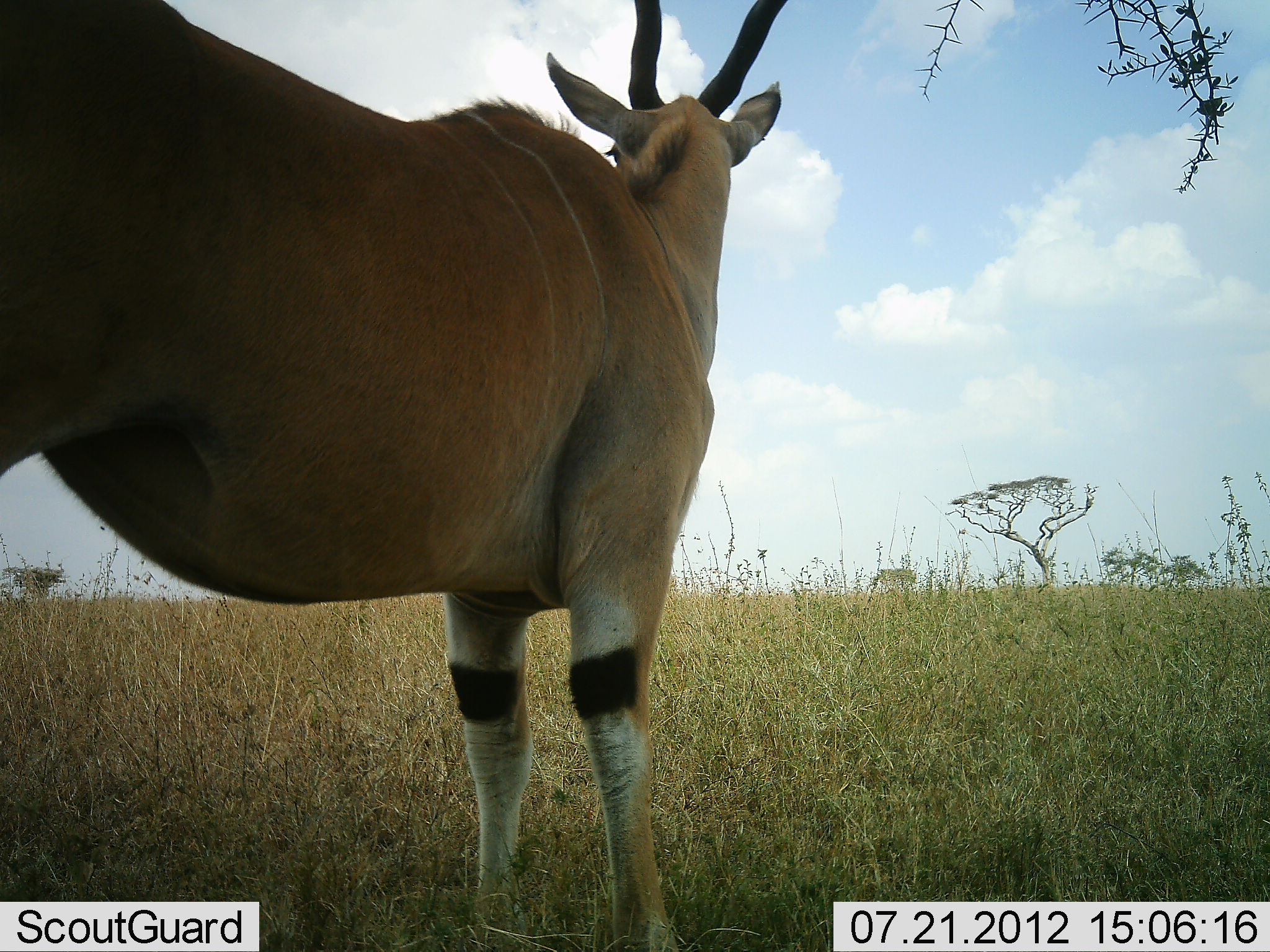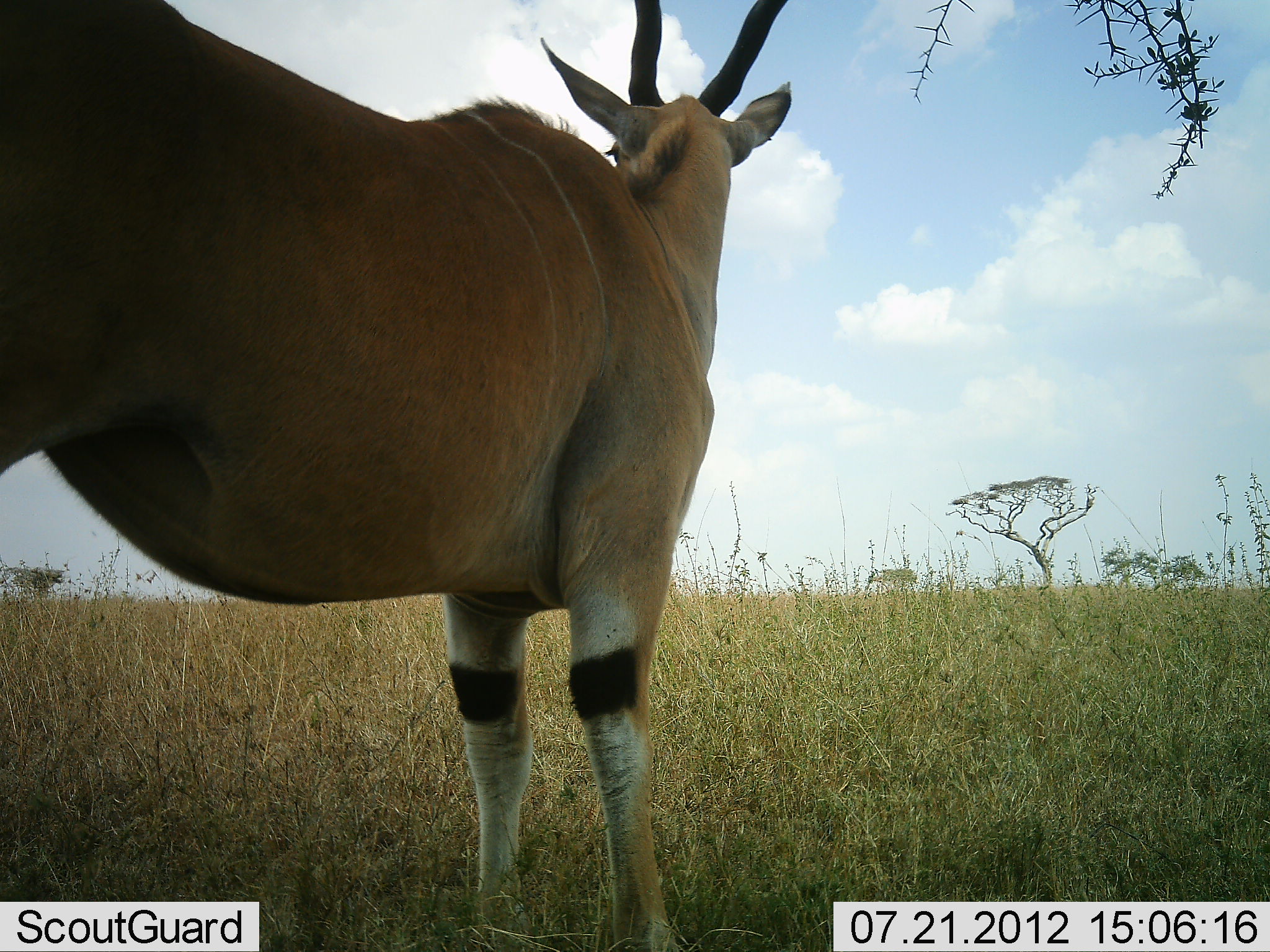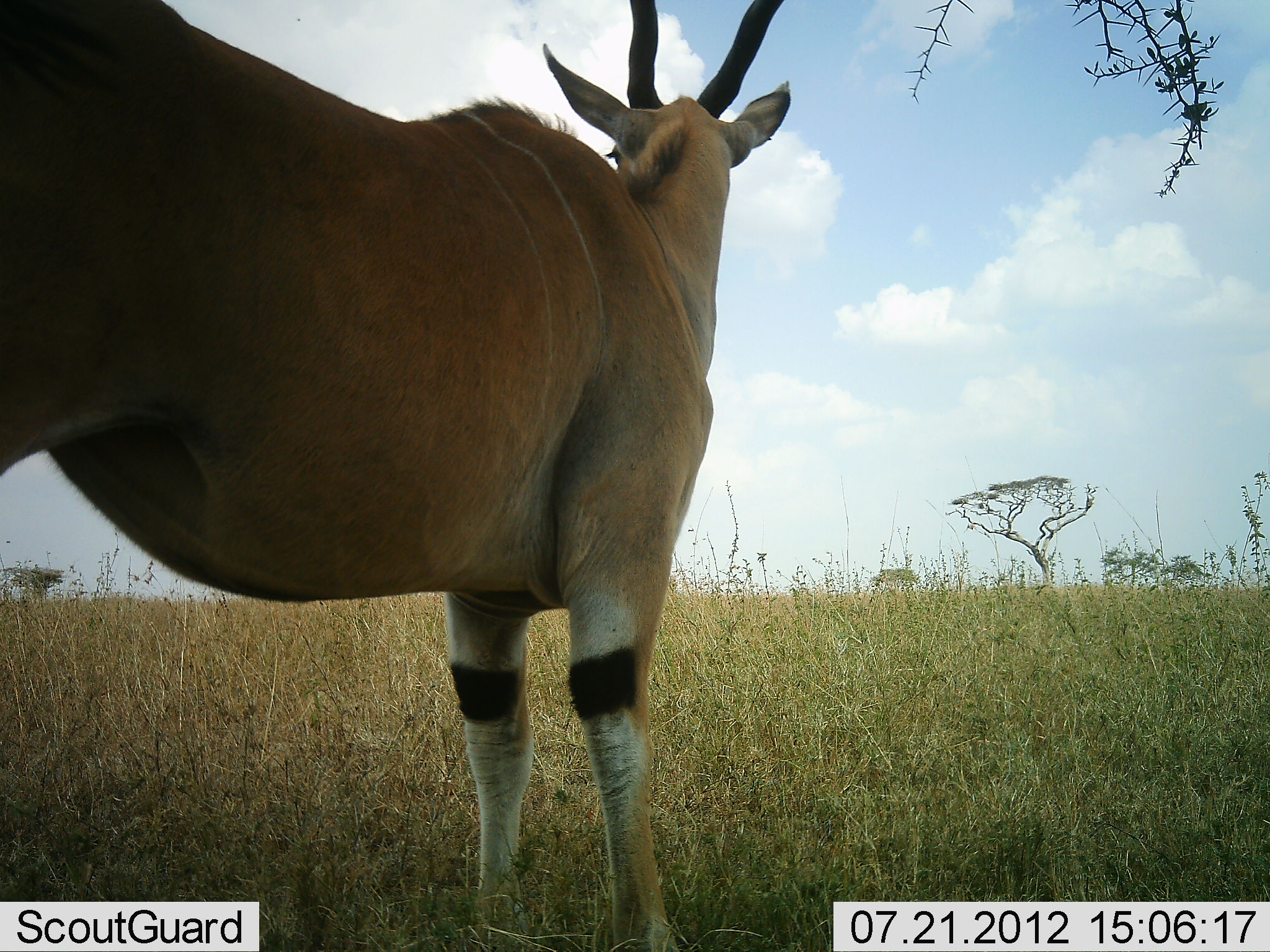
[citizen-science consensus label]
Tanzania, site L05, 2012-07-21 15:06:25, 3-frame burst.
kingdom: Animalia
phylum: Chordata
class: Mammalia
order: Artiodactyla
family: Bovidae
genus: Tragelaphus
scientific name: Tragelaphus oryx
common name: eland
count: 1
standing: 100%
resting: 0%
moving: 0%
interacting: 0%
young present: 0%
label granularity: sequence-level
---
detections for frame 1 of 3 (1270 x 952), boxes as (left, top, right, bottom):
animal: (1, 1, 796, 952)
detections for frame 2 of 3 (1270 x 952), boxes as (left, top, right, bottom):
animal: (0, 0, 794, 952)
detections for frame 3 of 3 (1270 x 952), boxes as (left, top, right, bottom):
animal: (0, 0, 793, 952)